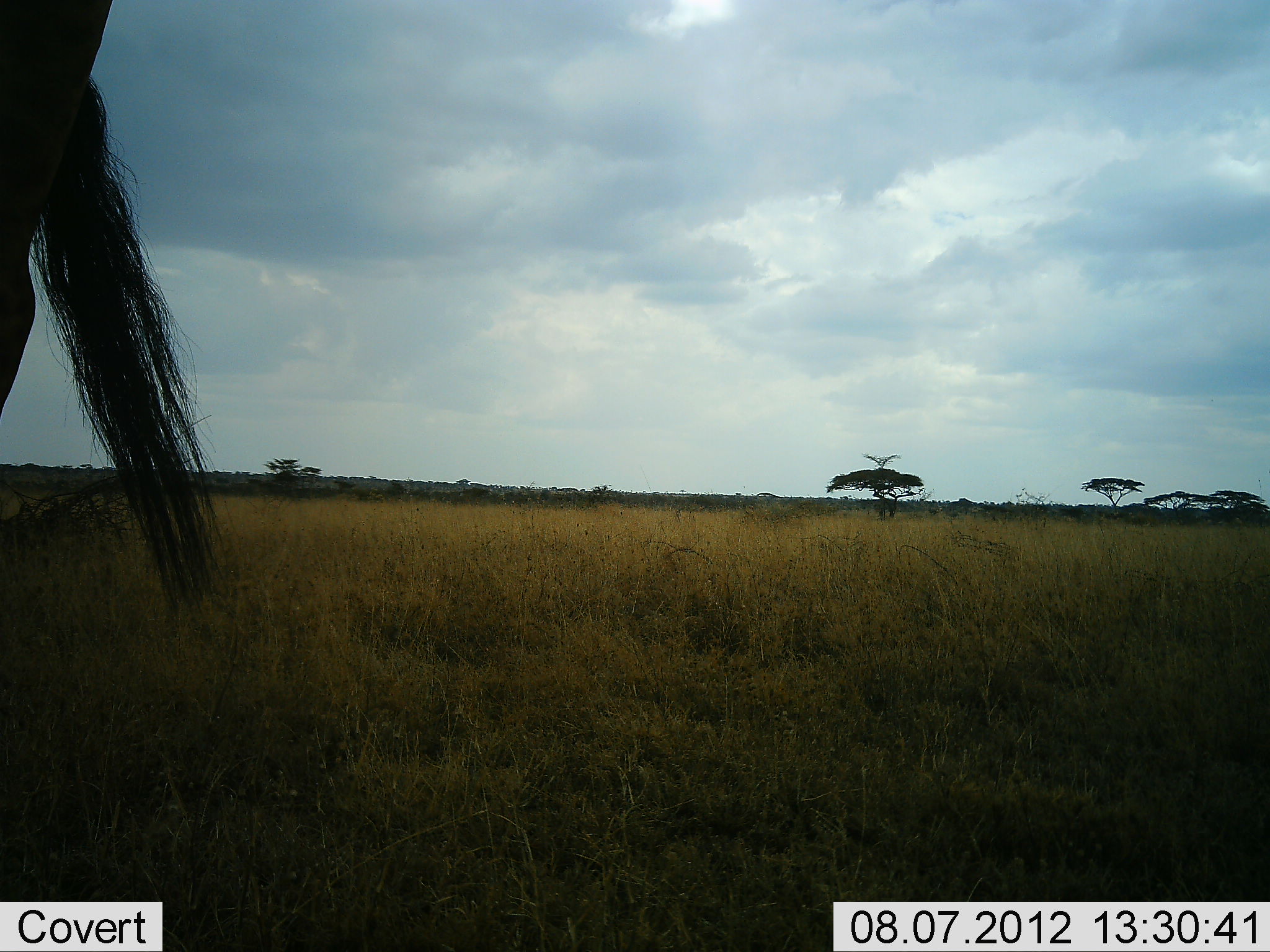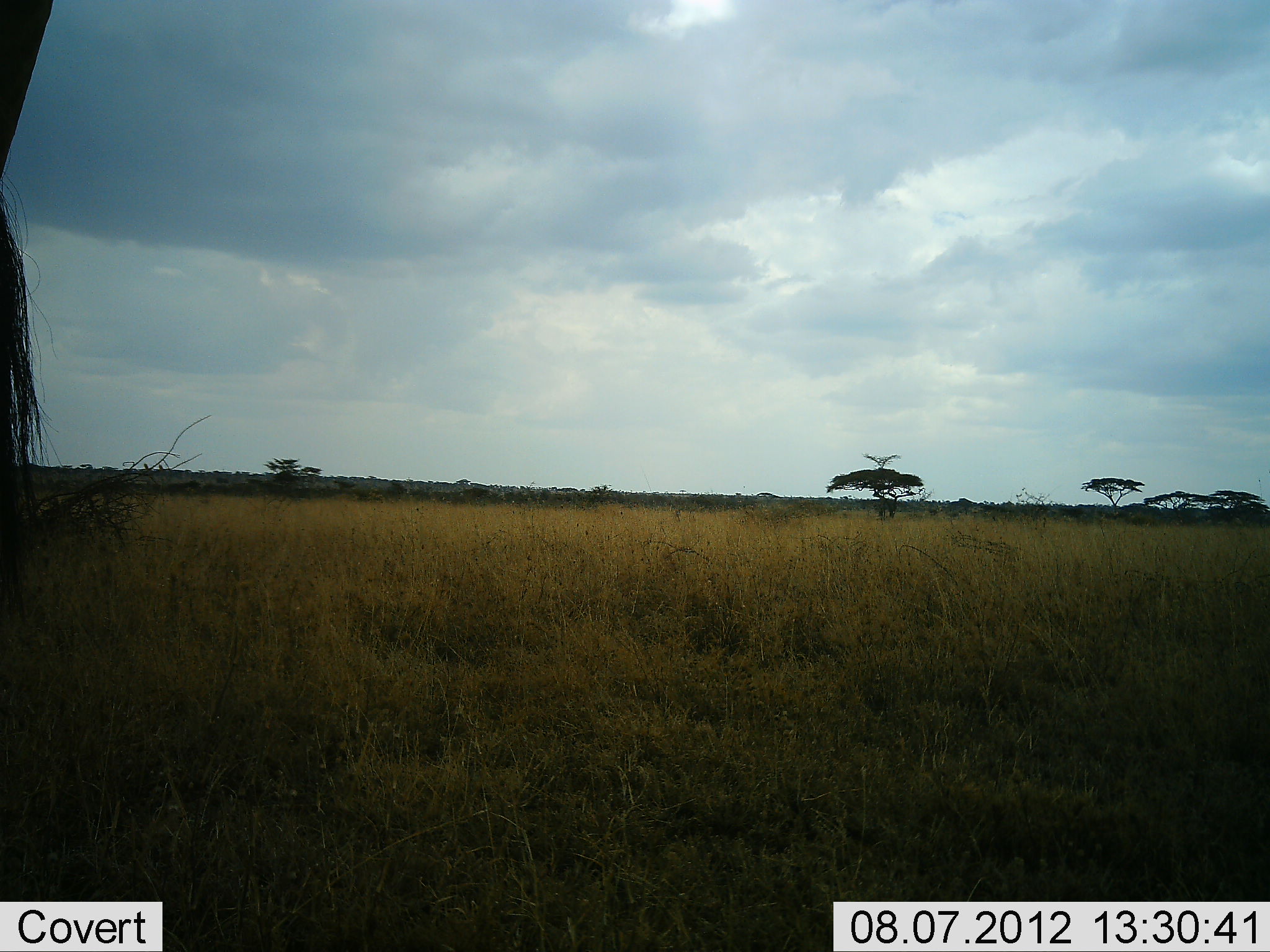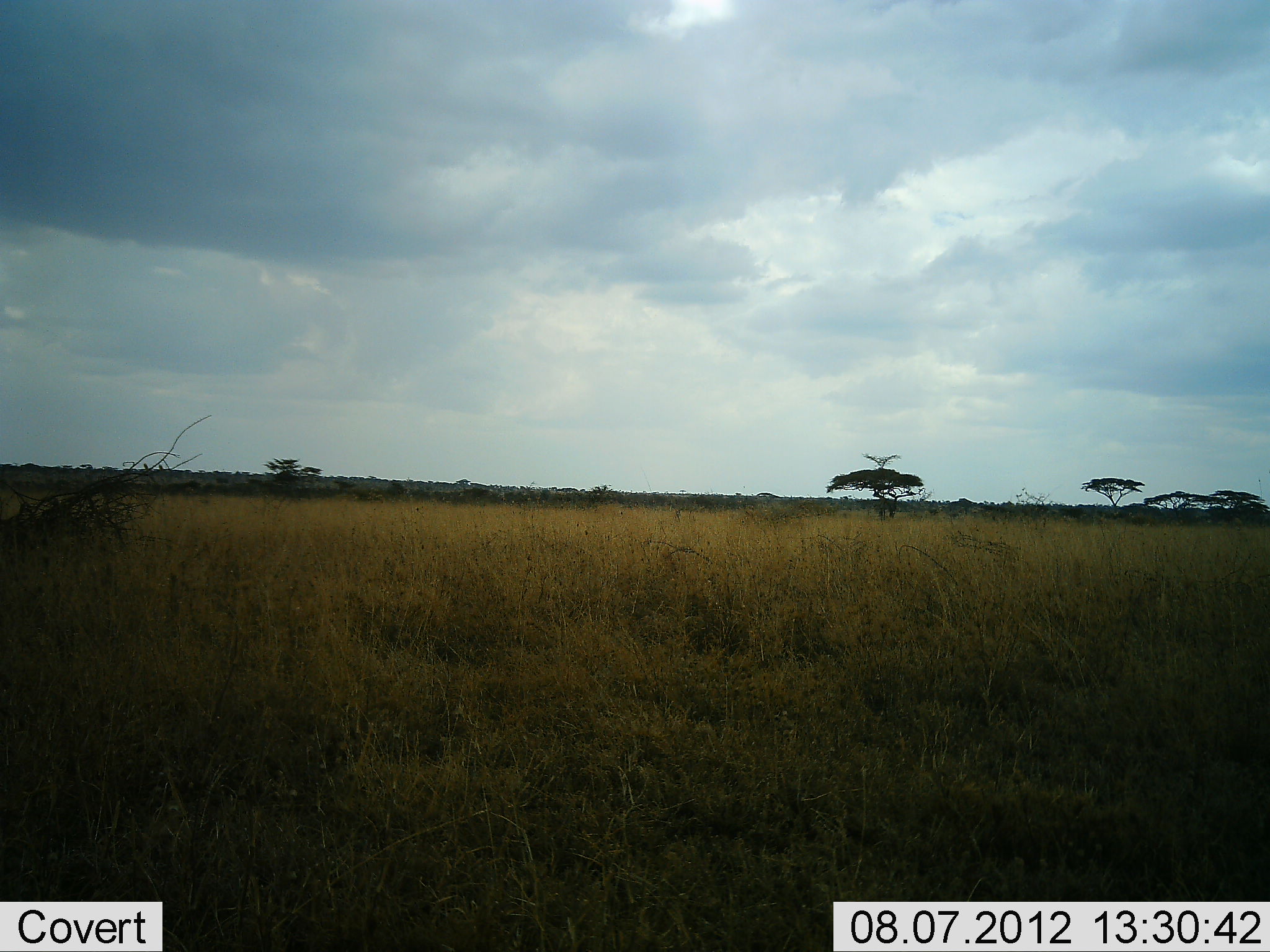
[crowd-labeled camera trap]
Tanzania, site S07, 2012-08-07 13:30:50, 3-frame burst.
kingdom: Animalia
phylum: Chordata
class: Mammalia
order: Artiodactyla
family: Bovidae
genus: Connochaetes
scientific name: Connochaetes taurinus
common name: blue wildebeest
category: wildebeest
Wildebeest (blue wildebeest) (Connochaetes taurinus), count 1. Behavior (volunteer vote fractions): standing 78%, resting 0%, moving 33%, interacting 0%. Young present (vote fraction): 0%. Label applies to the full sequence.